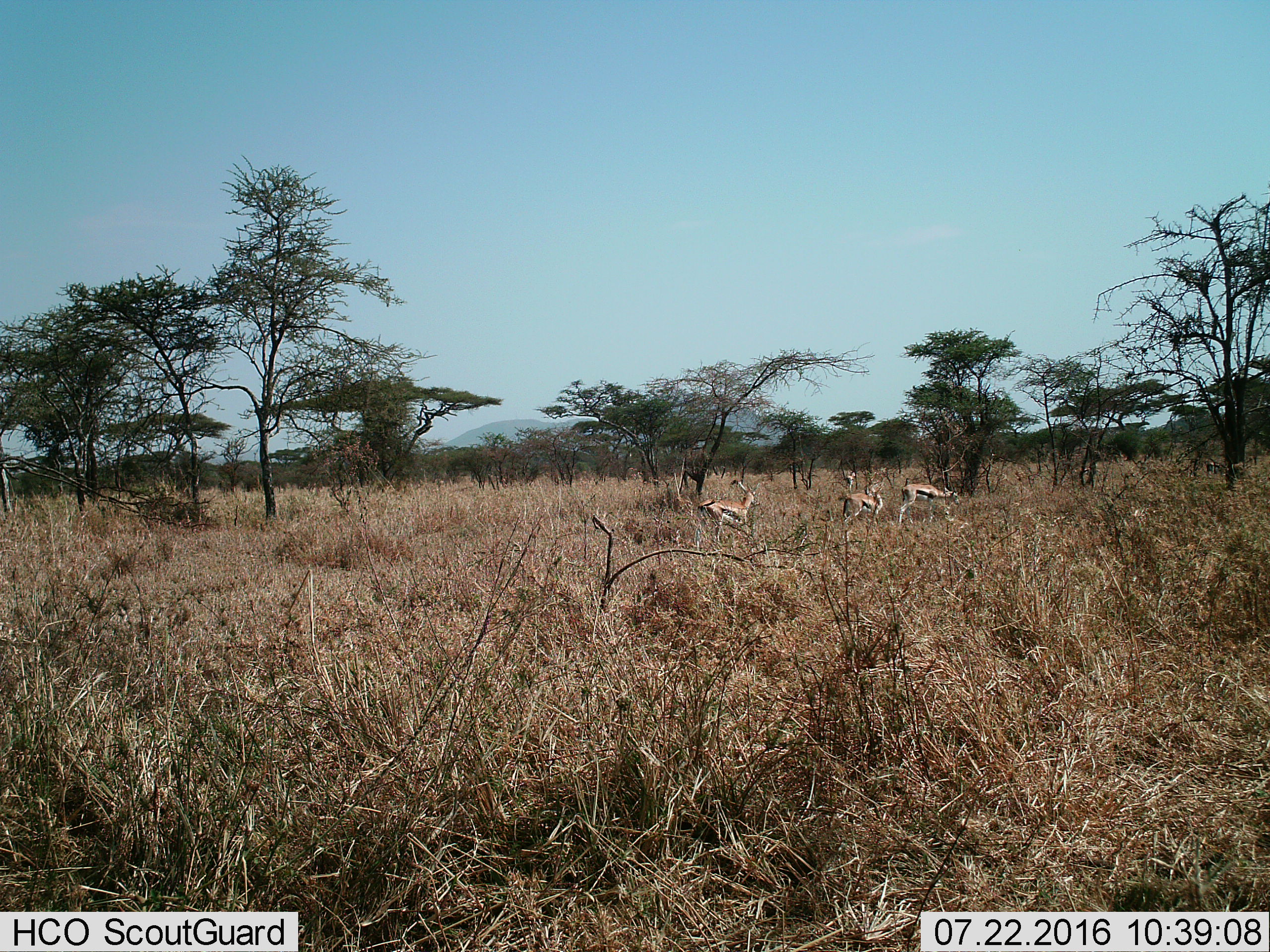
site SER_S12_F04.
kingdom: Animalia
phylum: Chordata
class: Mammalia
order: Artiodactyla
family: Bovidae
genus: Eudorcas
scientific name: Eudorcas thomsonii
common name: thomson's gazelle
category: gazellethomsons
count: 4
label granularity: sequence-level